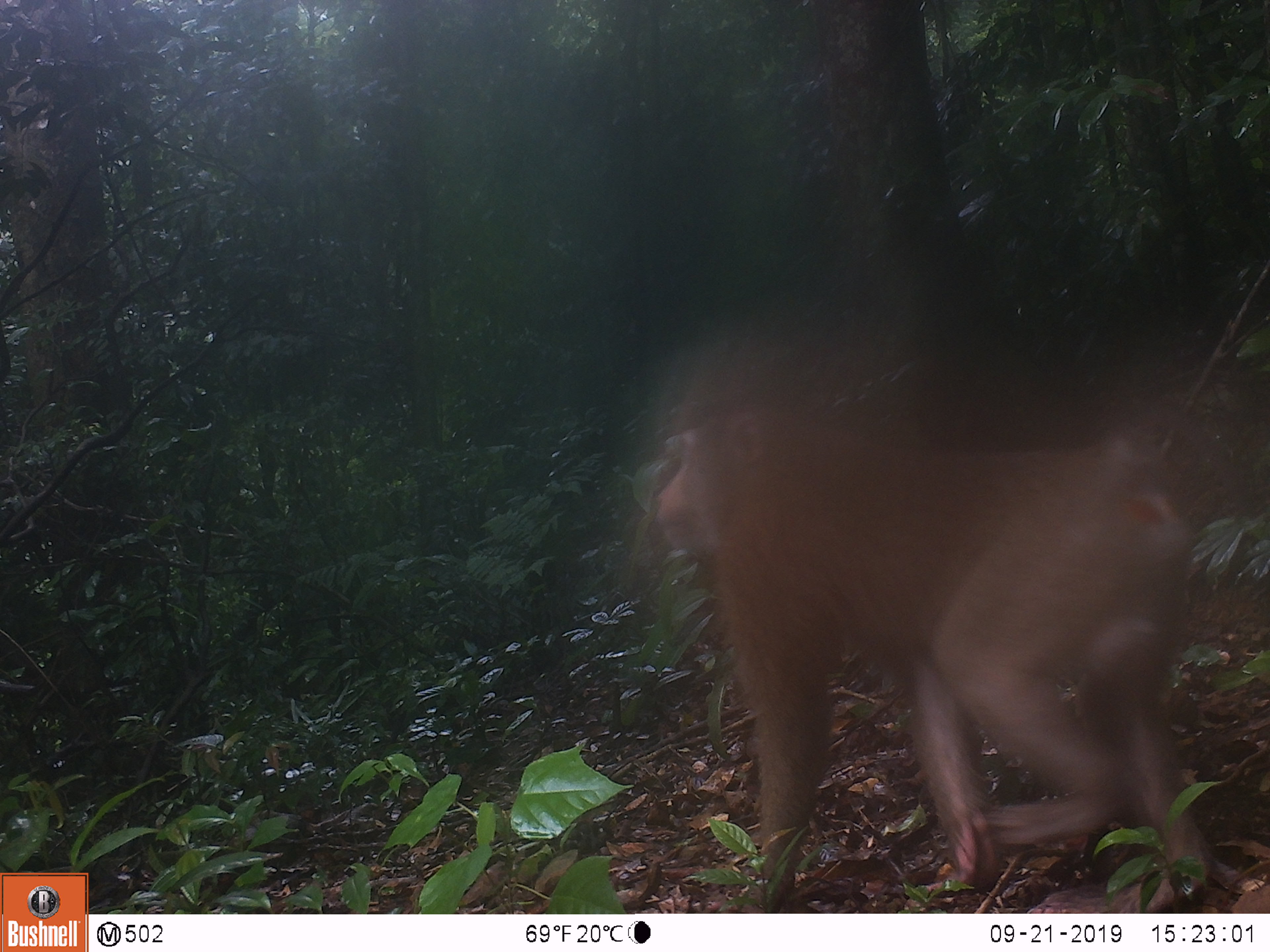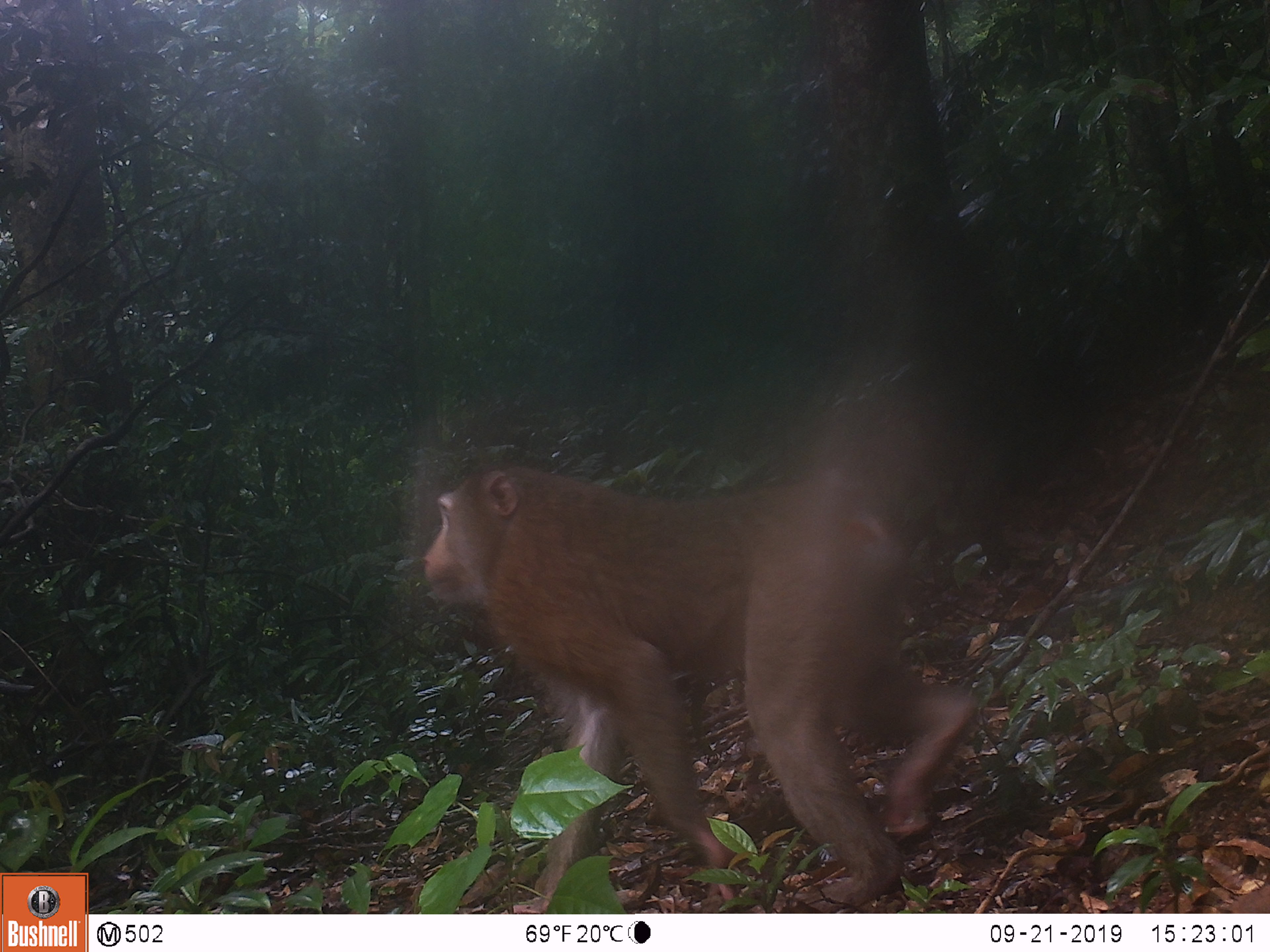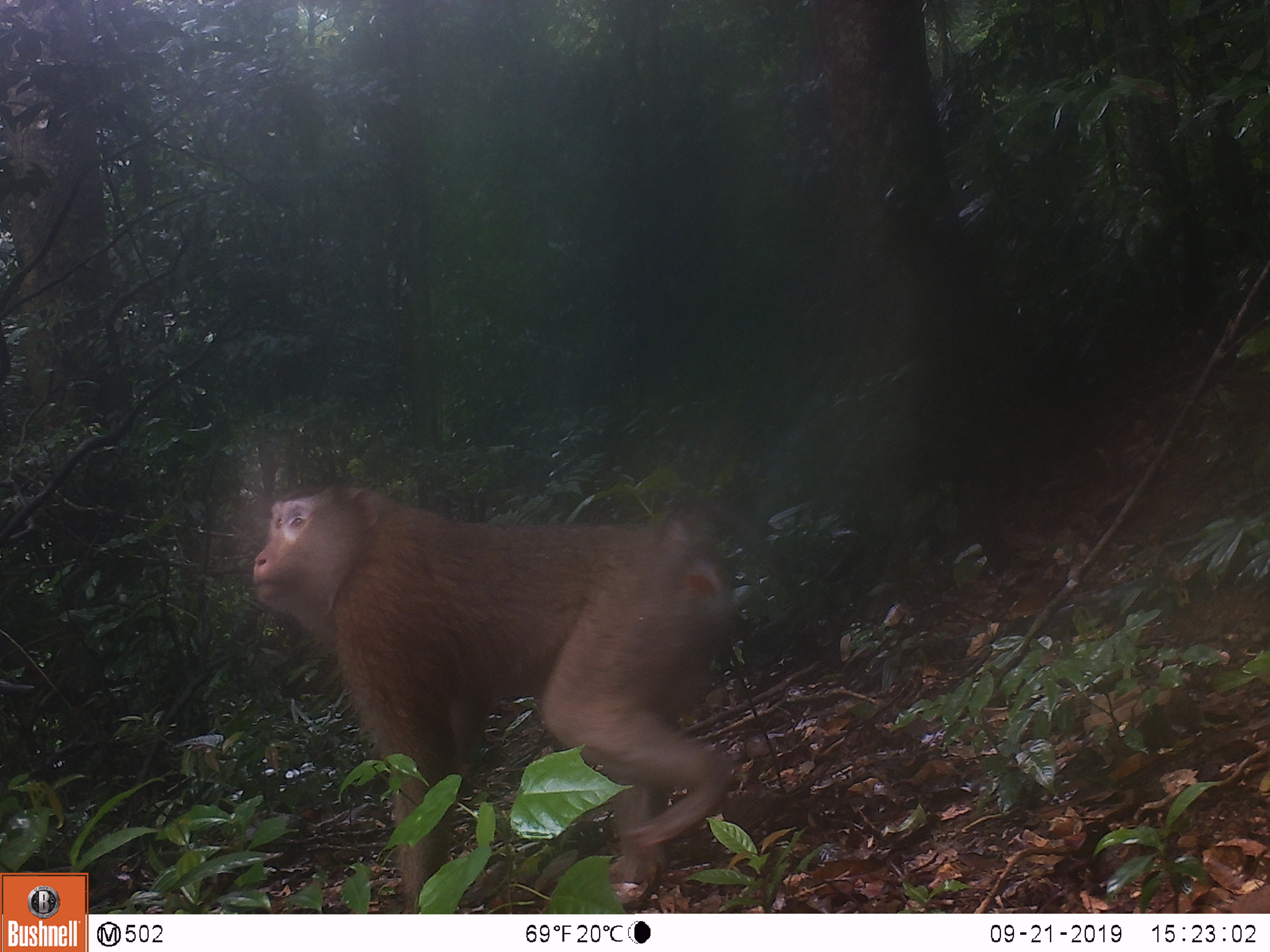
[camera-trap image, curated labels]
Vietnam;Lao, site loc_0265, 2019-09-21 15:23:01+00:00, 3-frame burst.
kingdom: Animalia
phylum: Chordata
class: Mammalia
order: Primates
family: Cercopithecidae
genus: Macaca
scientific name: Macaca nemestrina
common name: pig-tailed macaque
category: pig tailed macaque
Pig tailed macaque (pig-tailed macaque) (Macaca nemestrina). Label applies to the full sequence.